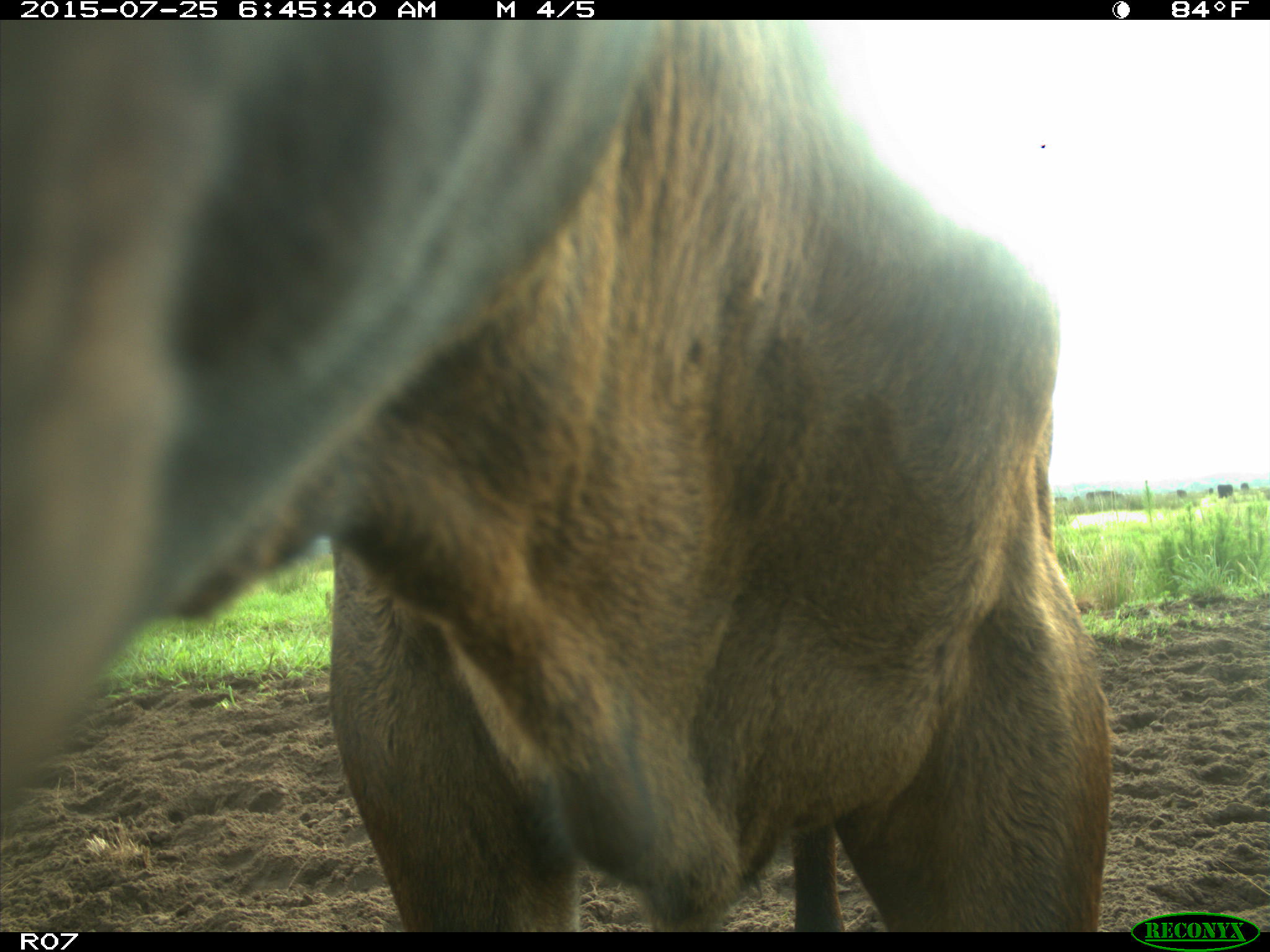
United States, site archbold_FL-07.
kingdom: Animalia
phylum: Chordata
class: Mammalia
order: Artiodactyla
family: Bovidae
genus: Bos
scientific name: Bos taurus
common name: domestic cow